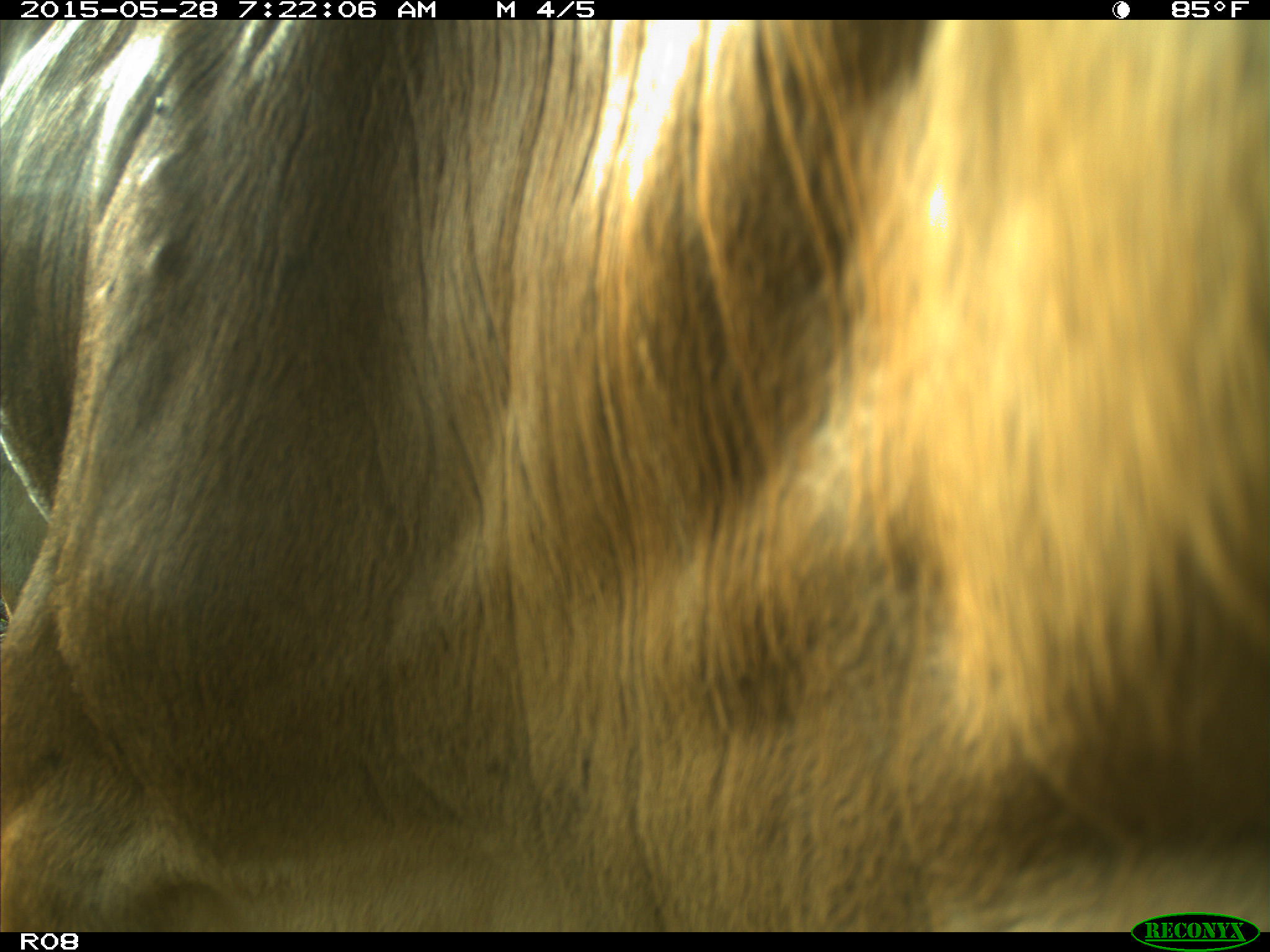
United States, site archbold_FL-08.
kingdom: Animalia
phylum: Chordata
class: Mammalia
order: Artiodactyla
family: Bovidae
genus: Bos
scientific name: Bos taurus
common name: domestic cow